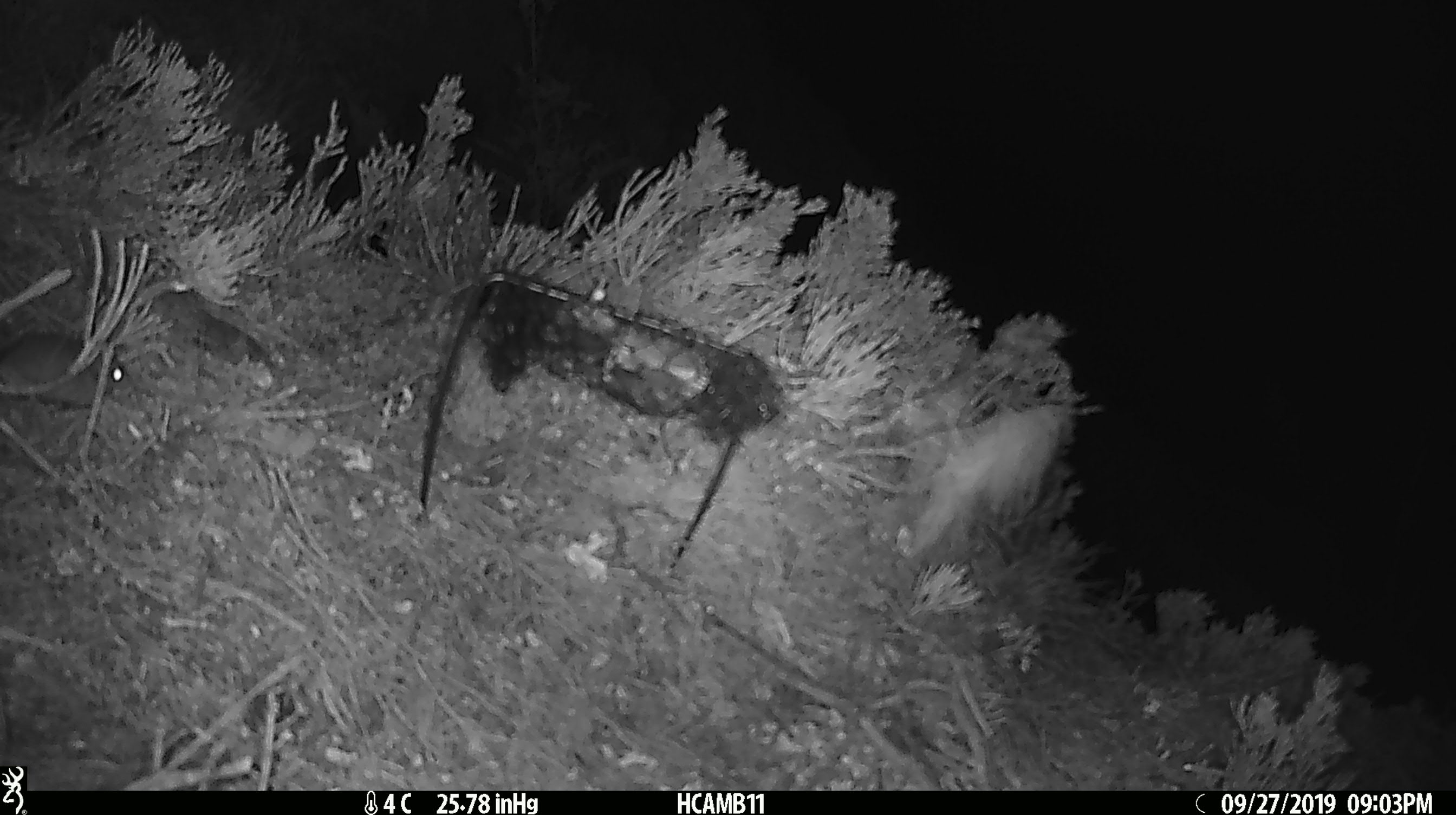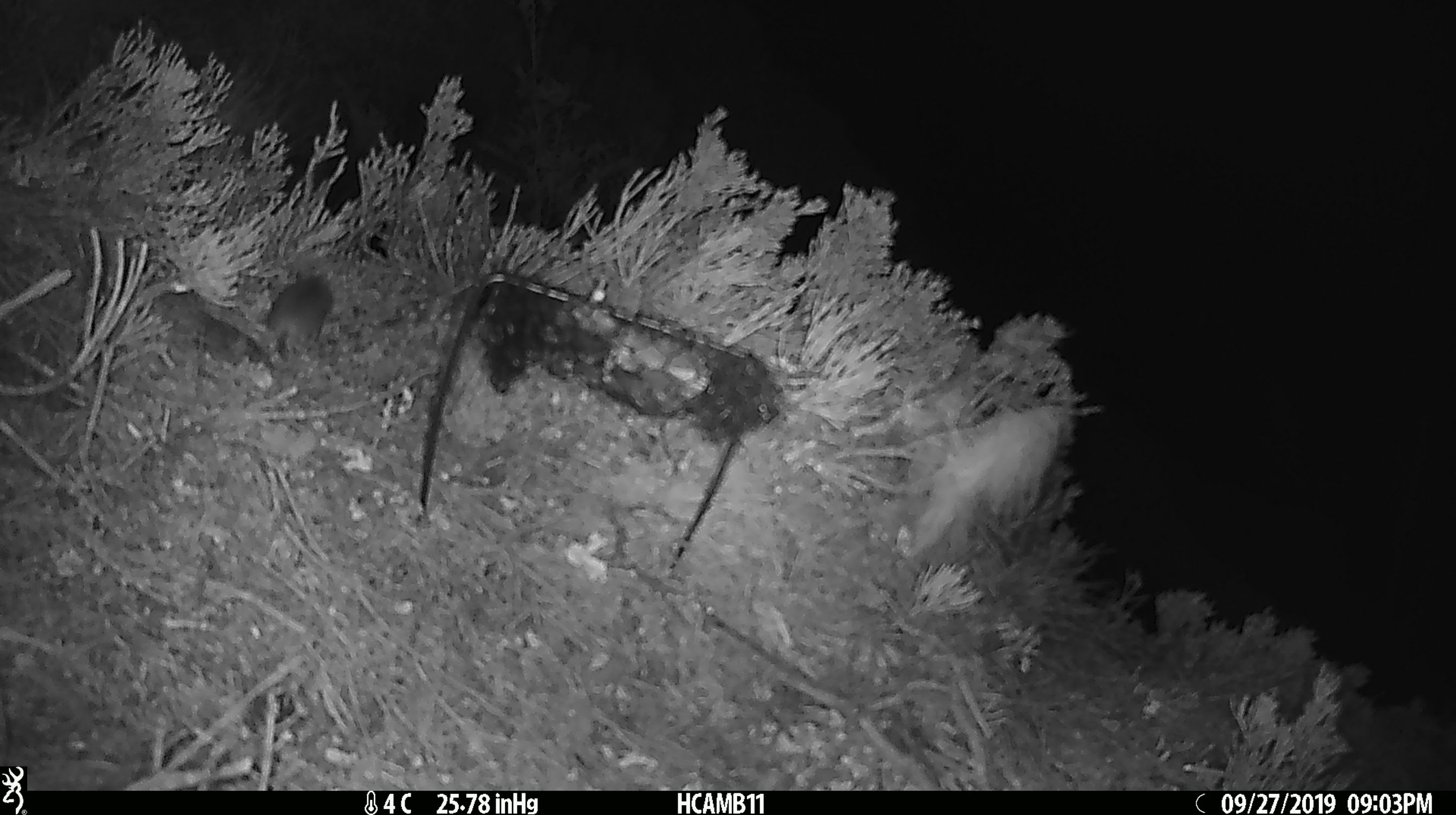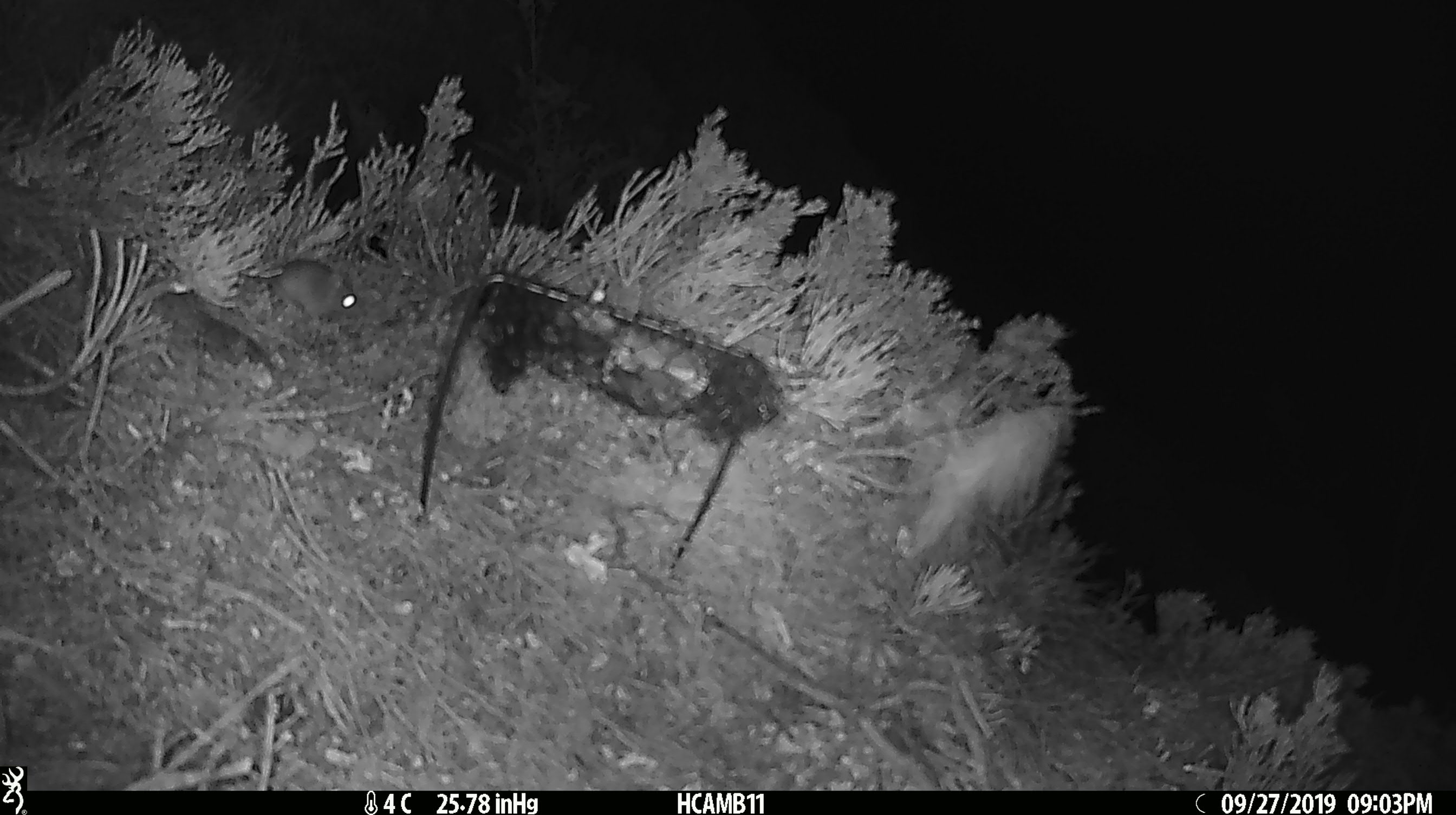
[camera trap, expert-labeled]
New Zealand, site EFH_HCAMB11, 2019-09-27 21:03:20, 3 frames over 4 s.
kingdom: Animalia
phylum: Chordata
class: Mammalia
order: Rodentia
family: Muridae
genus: Mus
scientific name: Mus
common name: mouse